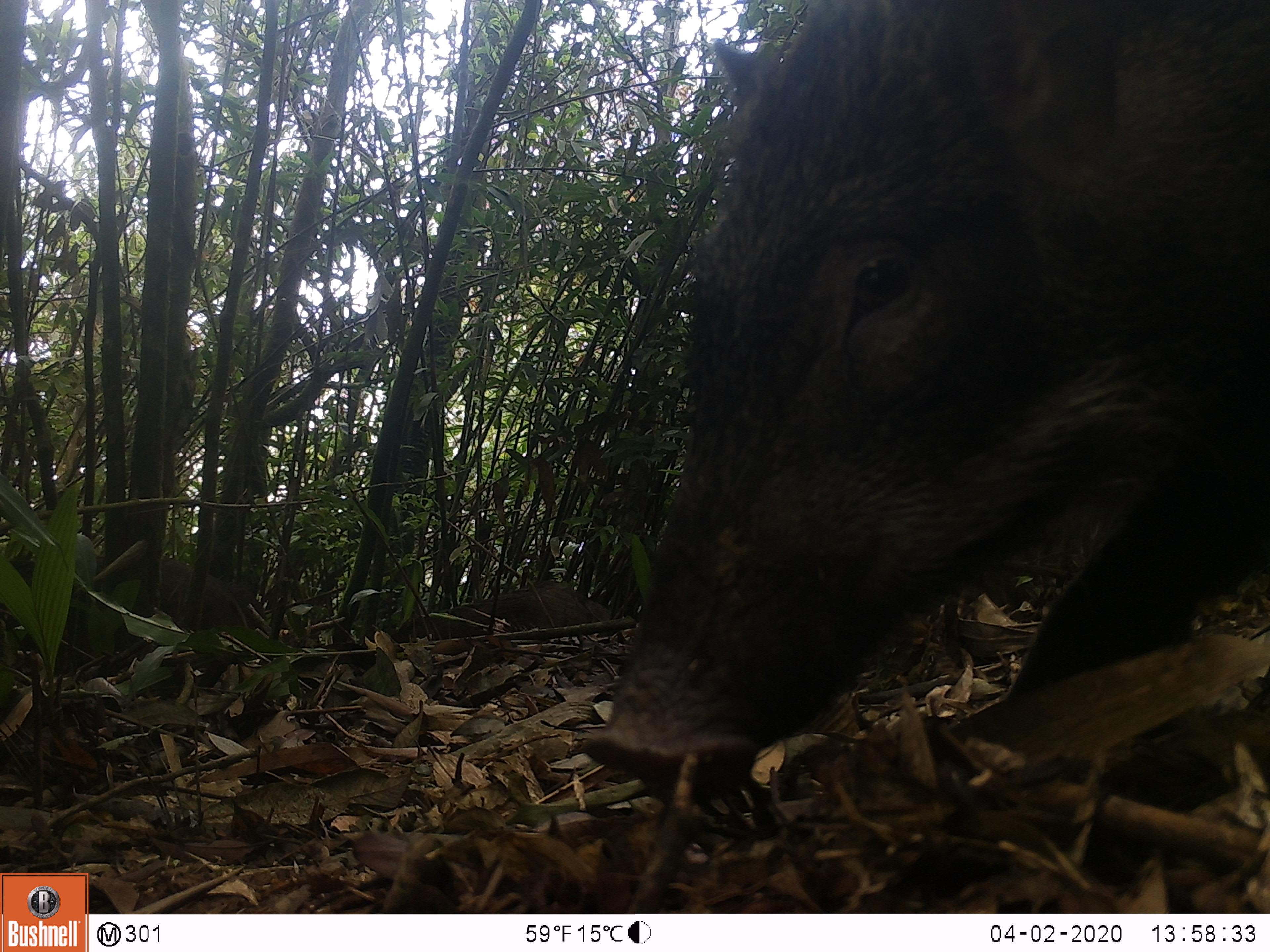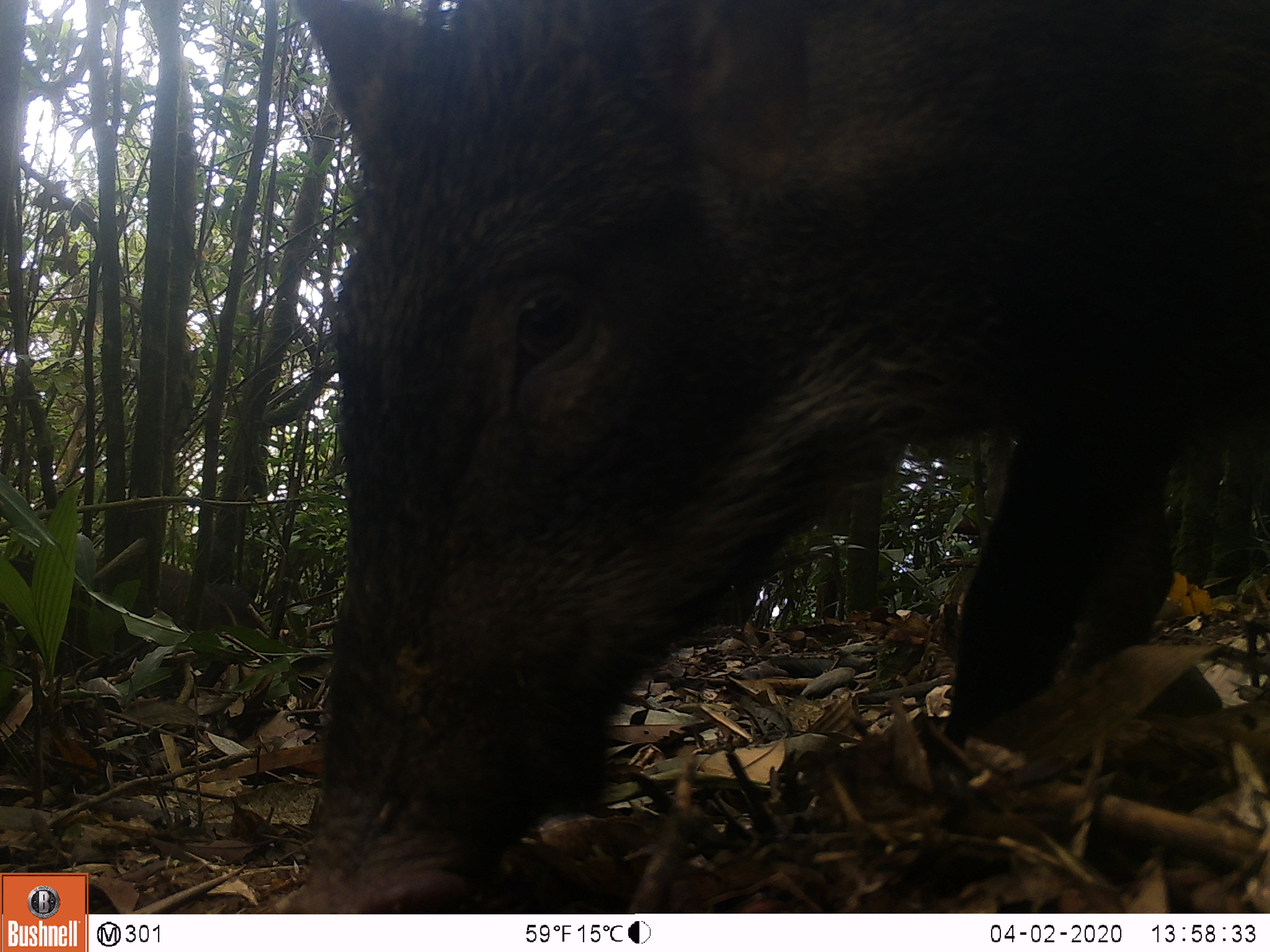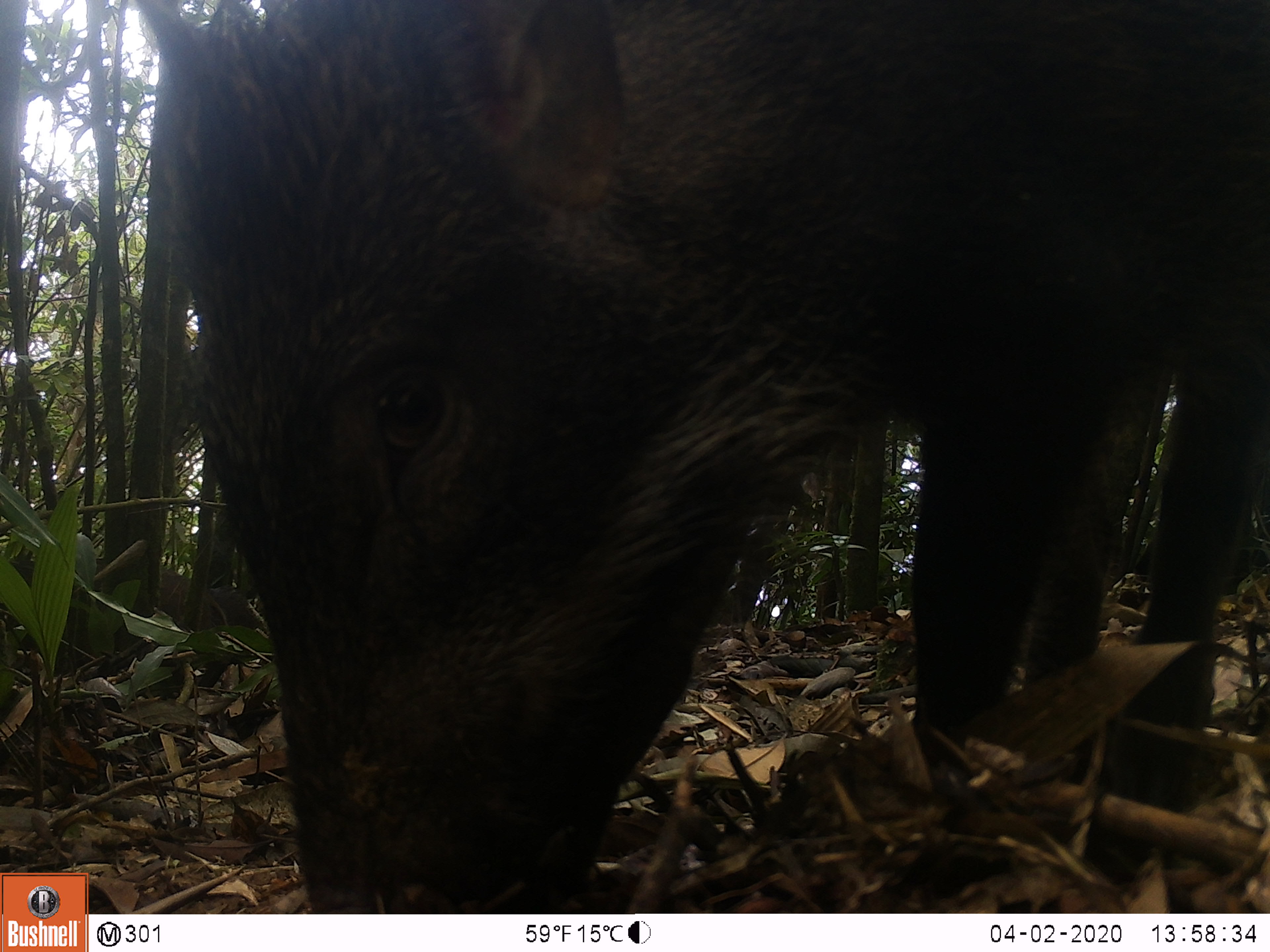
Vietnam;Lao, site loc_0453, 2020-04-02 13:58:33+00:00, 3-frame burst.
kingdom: Animalia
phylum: Chordata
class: Mammalia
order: Artiodactyla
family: Suidae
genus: Sus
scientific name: Sus scrofa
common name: eurasian wild pig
Eurasian wild pig (Sus scrofa). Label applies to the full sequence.